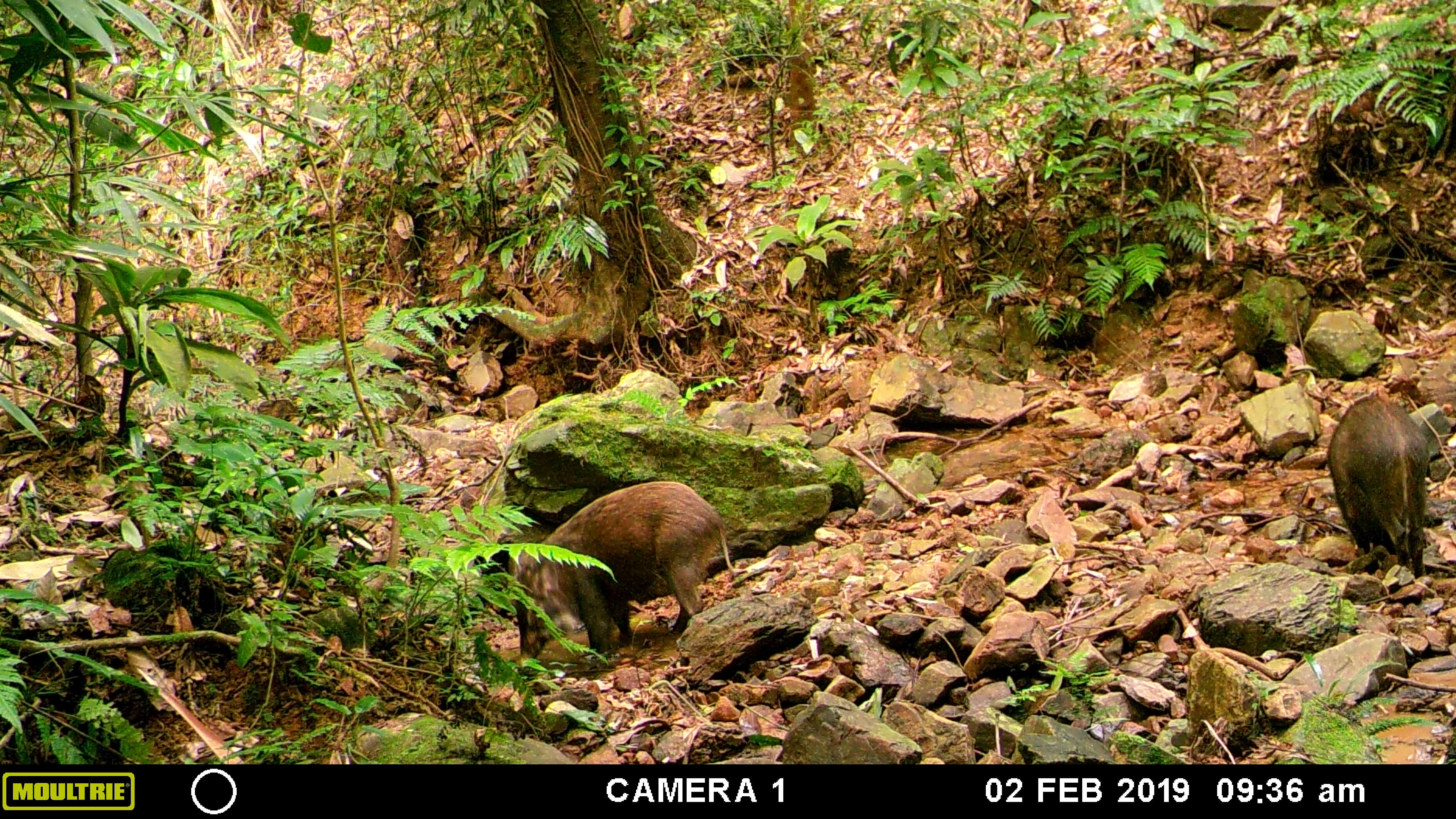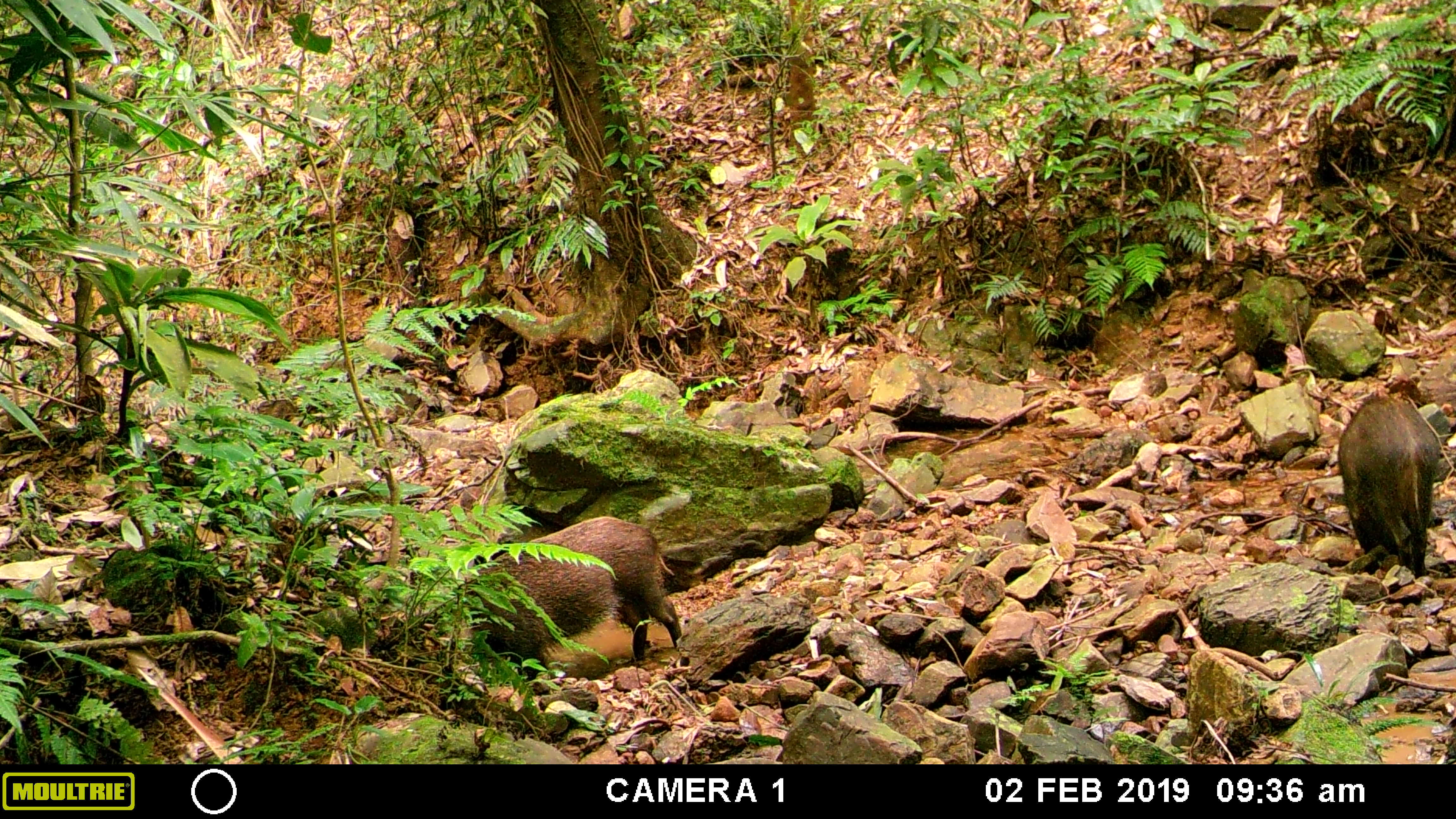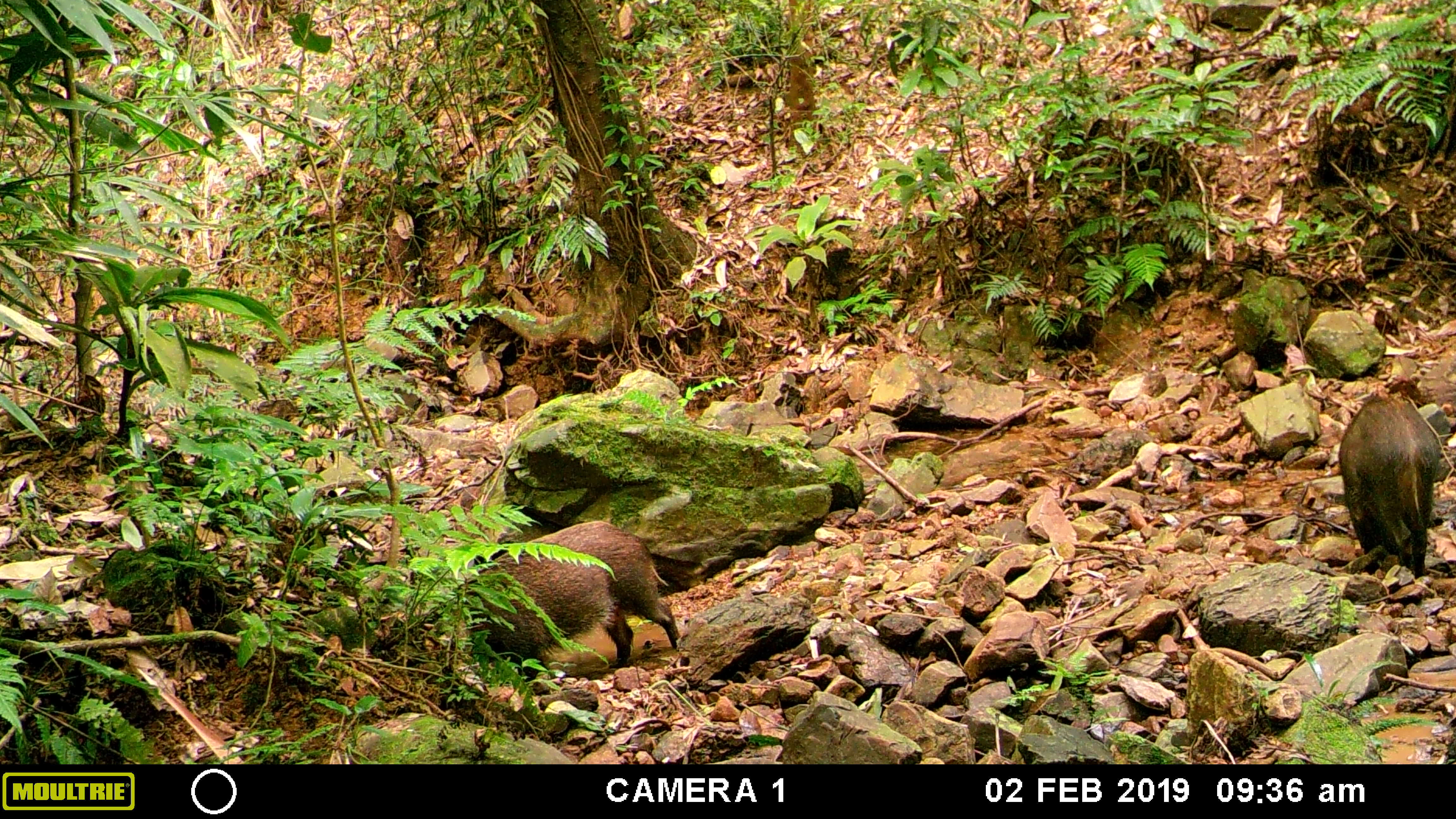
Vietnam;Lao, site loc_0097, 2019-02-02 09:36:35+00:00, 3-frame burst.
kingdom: Animalia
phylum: Chordata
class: Mammalia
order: Artiodactyla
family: Suidae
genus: Sus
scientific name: Sus scrofa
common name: eurasian wild pig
Eurasian wild pig (Sus scrofa). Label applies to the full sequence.